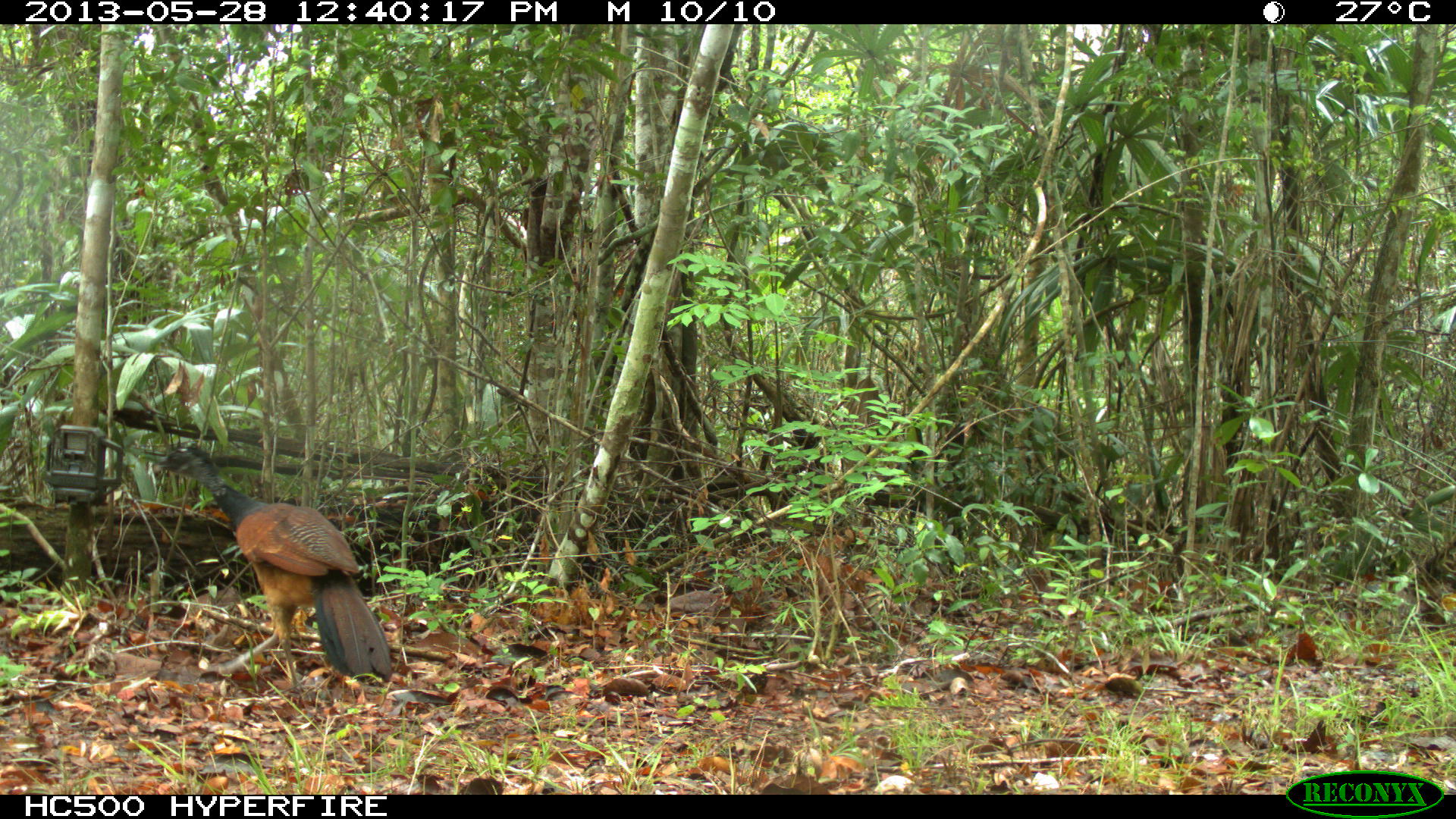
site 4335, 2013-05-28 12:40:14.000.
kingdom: Animalia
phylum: Chordata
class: Aves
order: Galliformes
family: Cracidae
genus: Crax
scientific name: Crax rubra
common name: great curassow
Crax rubra (great curassow), count 1, sex female.